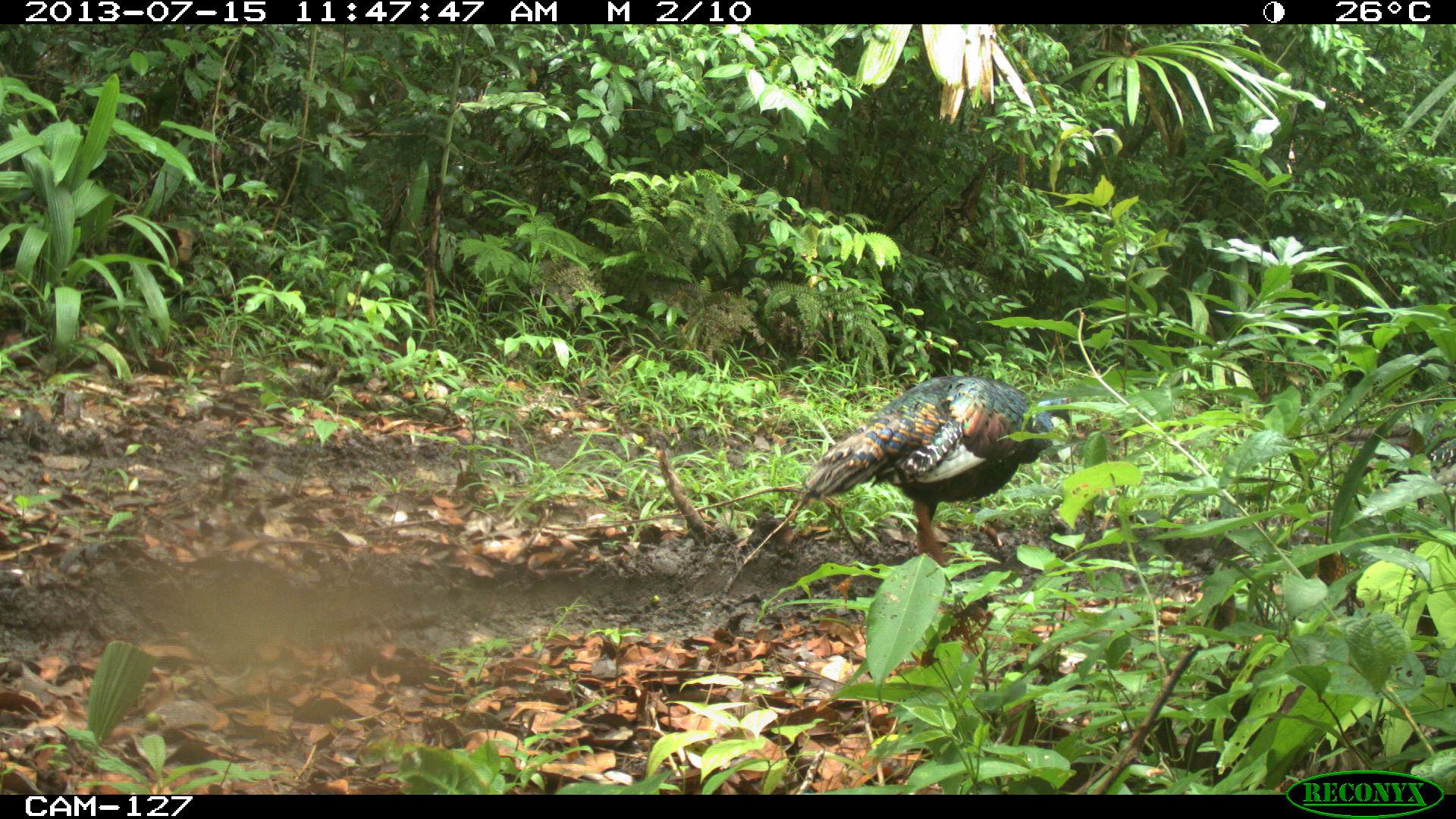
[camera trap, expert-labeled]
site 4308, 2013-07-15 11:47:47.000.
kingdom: Animalia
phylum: Chordata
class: Aves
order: Galliformes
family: Phasianidae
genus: Meleagris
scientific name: Meleagris ocellata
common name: ocellated turkey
Meleagris ocellata (ocellated turkey), count 2.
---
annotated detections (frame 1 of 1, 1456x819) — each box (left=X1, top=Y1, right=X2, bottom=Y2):
meleagris ocellata: (left=787, top=371, right=1074, bottom=568)